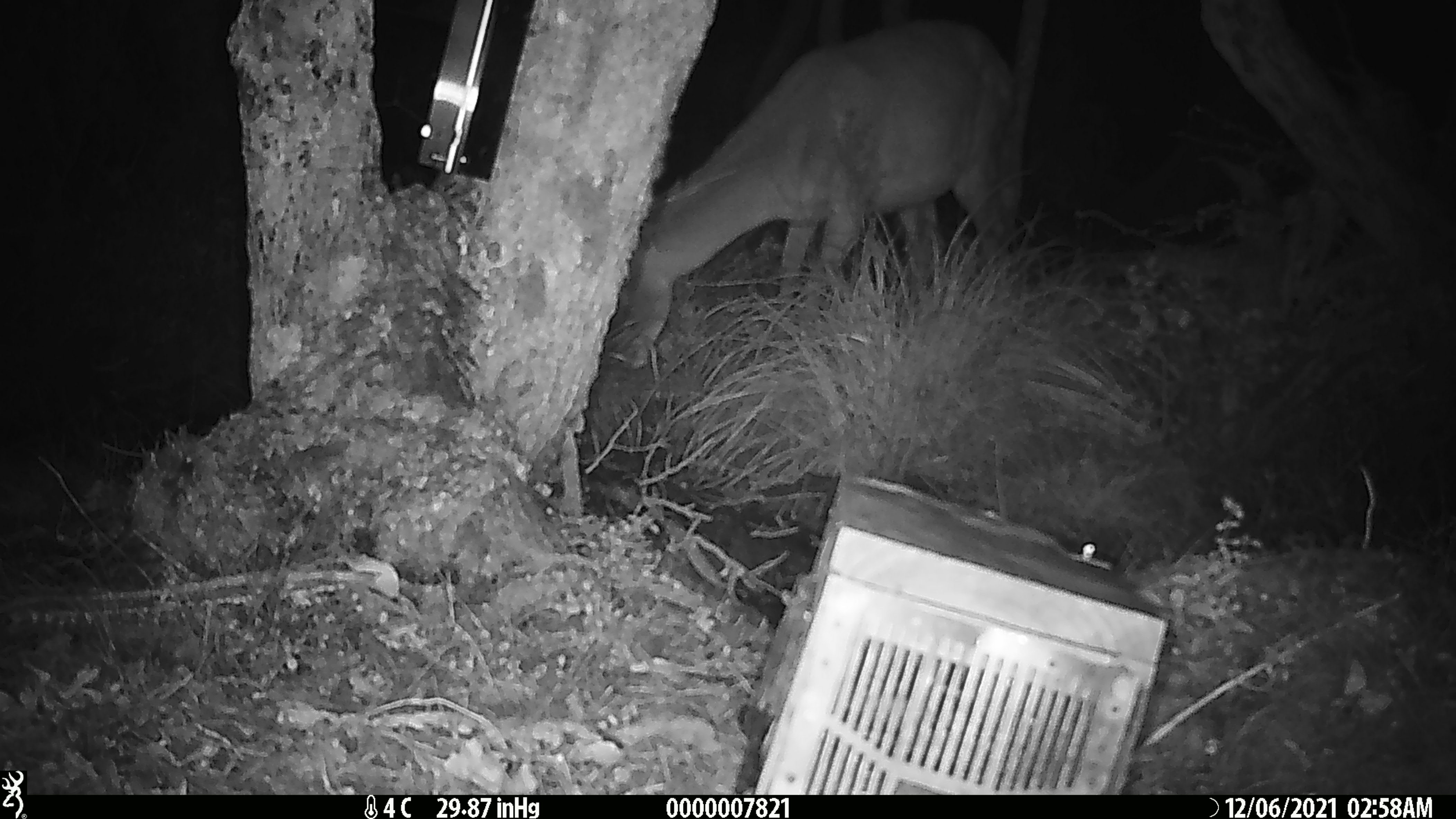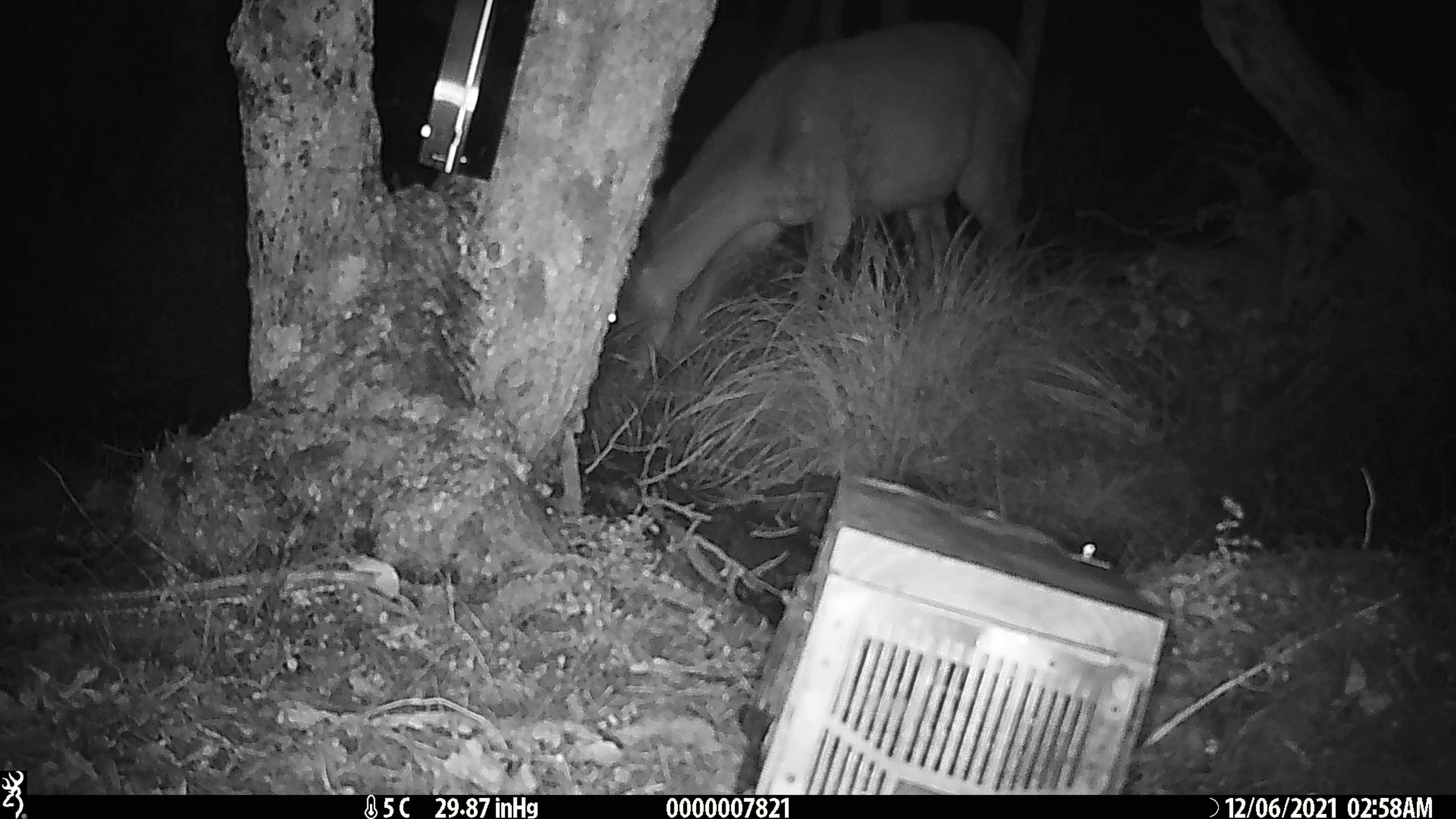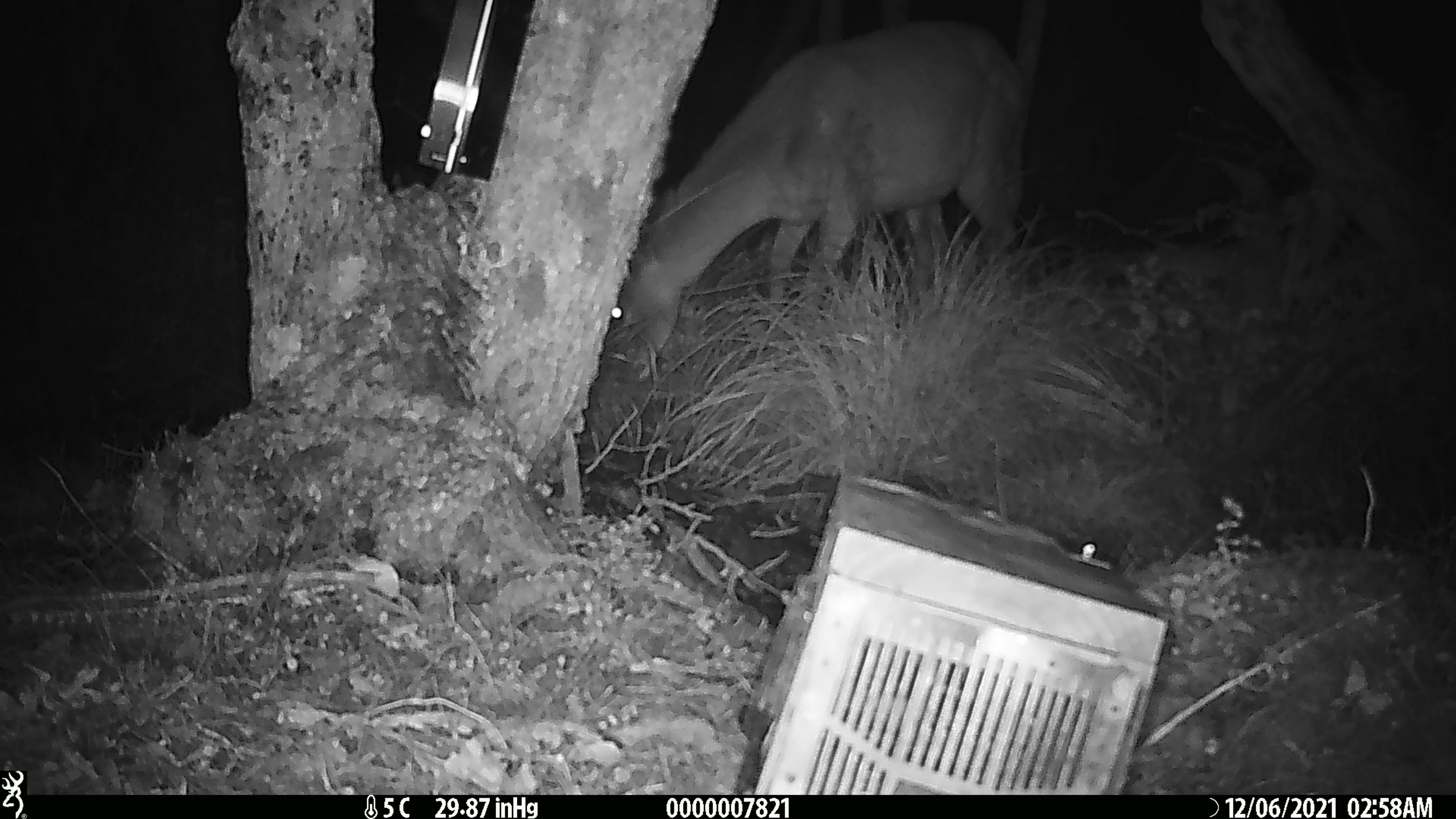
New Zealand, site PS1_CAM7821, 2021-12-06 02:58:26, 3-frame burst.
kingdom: Animalia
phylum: Chordata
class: Mammalia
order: Artiodactyla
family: Cervidae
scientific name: Cervidae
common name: deer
Deer (Cervidae).